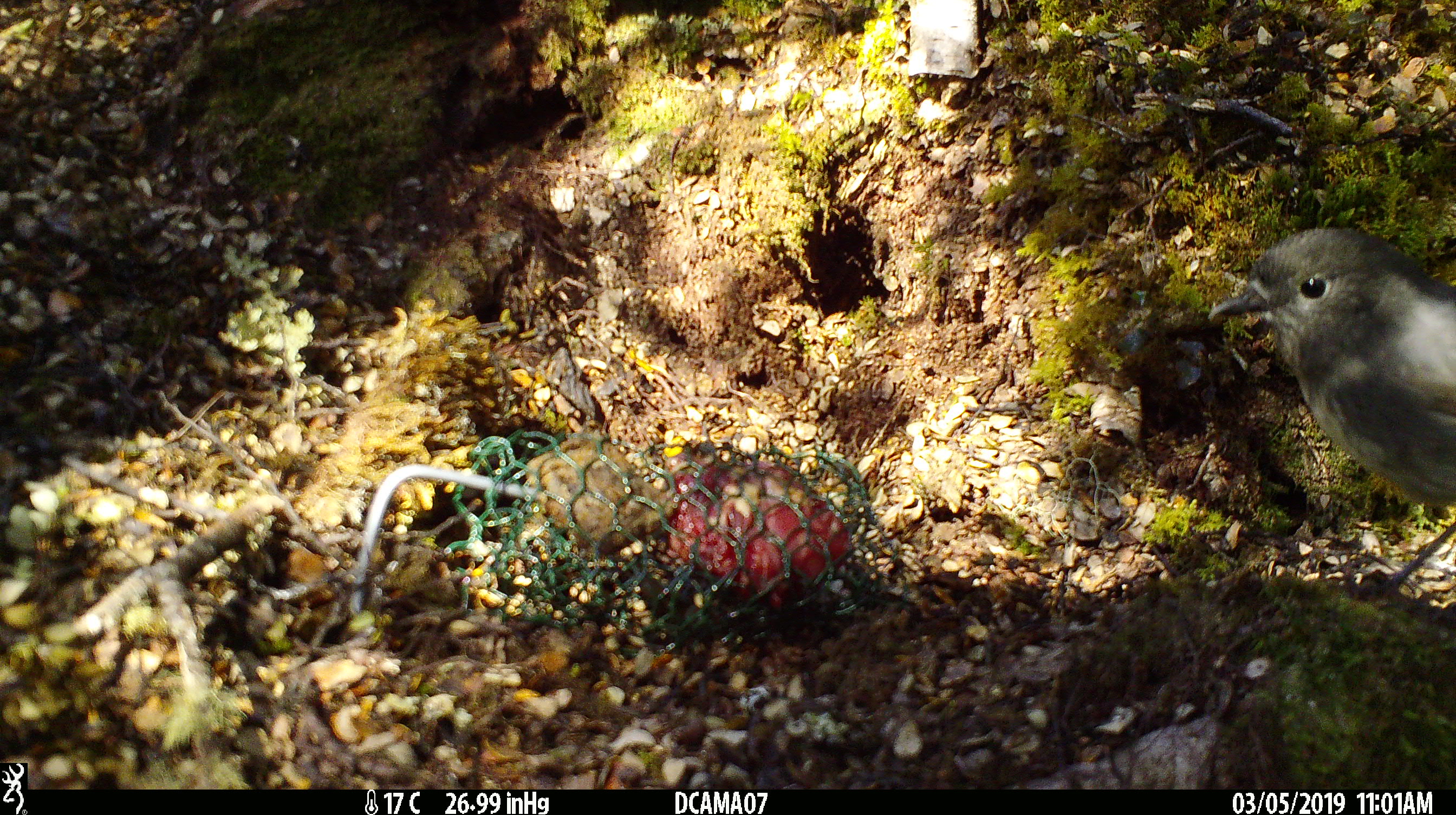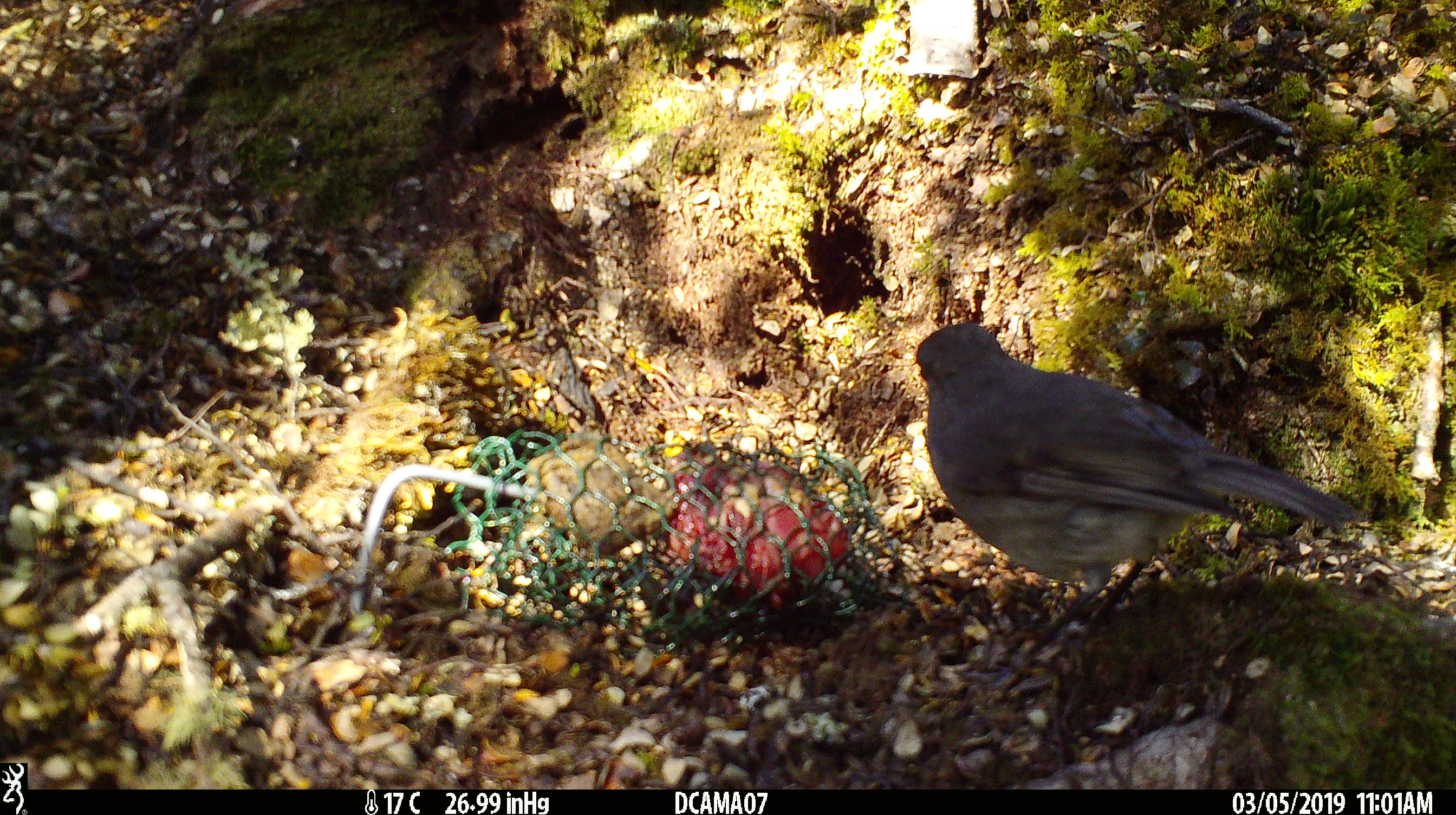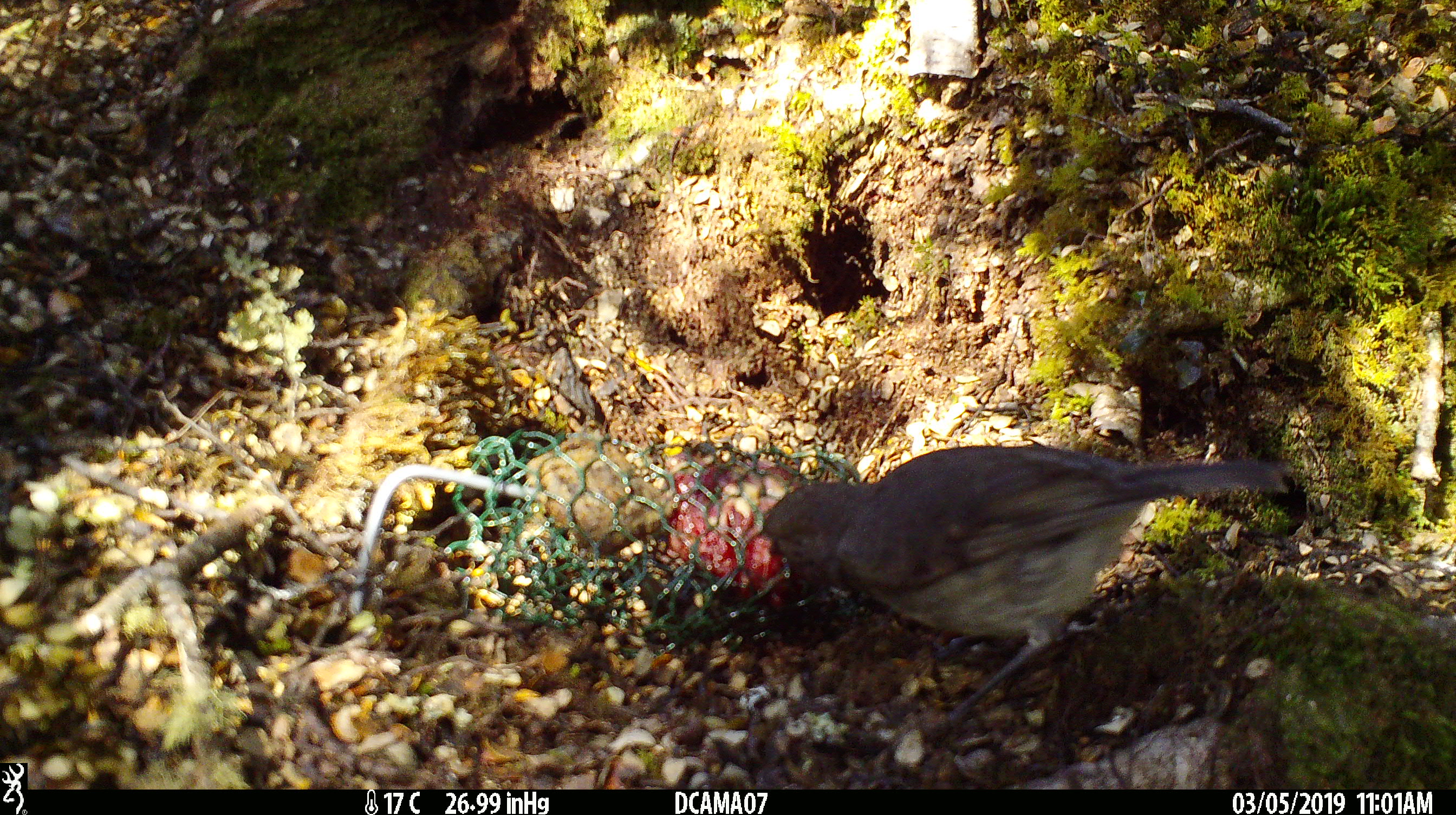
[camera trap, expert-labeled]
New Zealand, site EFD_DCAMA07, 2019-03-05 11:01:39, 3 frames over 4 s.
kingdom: Animalia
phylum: Chordata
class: Aves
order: Passeriformes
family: Petroicidae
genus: Petroica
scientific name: Petroica australis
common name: new zealand robin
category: robin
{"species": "robin (new zealand robin) (Petroica australis)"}